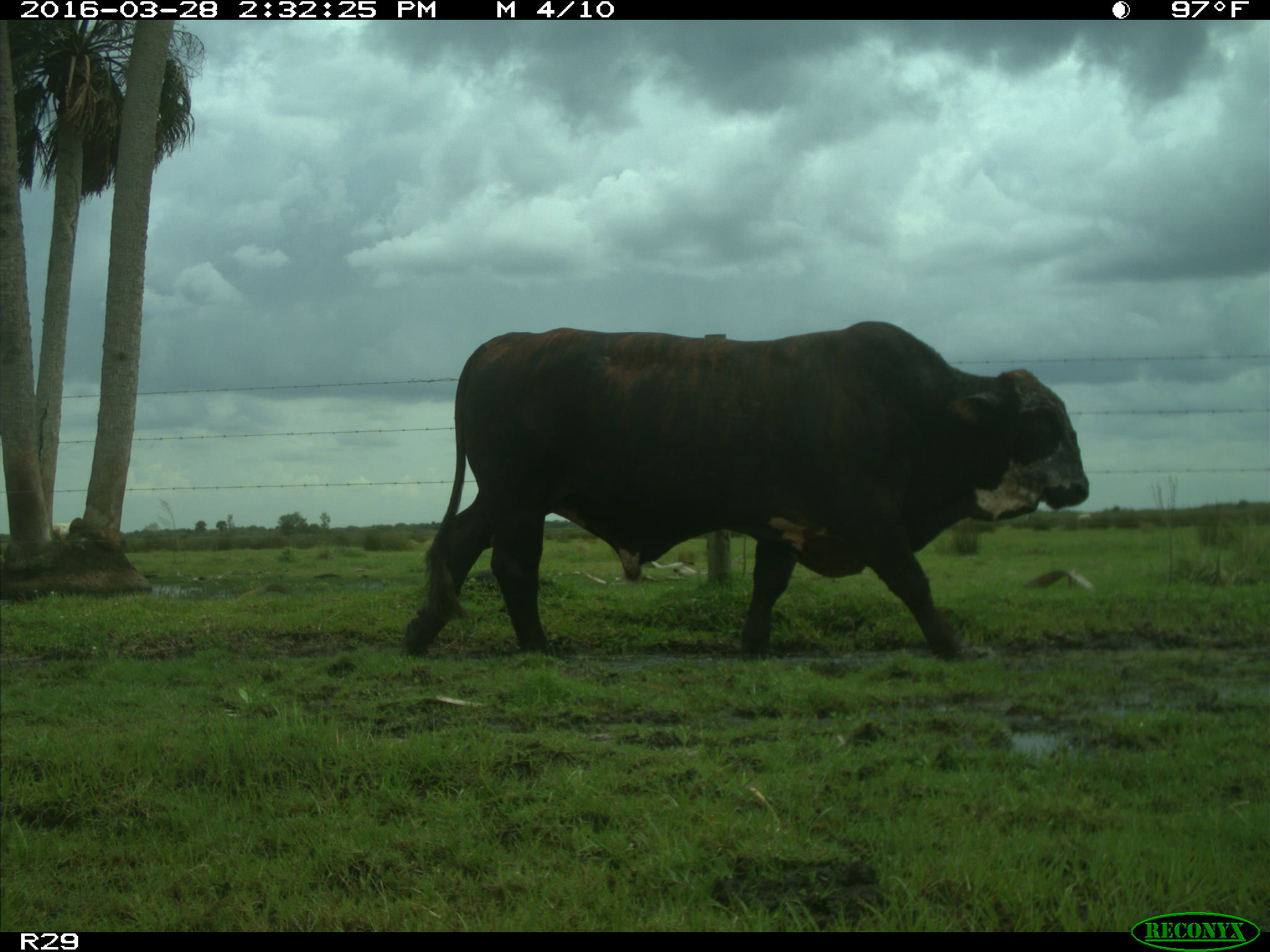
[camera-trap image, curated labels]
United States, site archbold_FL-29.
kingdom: Animalia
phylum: Chordata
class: Mammalia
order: Artiodactyla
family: Bovidae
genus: Bos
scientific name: Bos taurus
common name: domestic cow